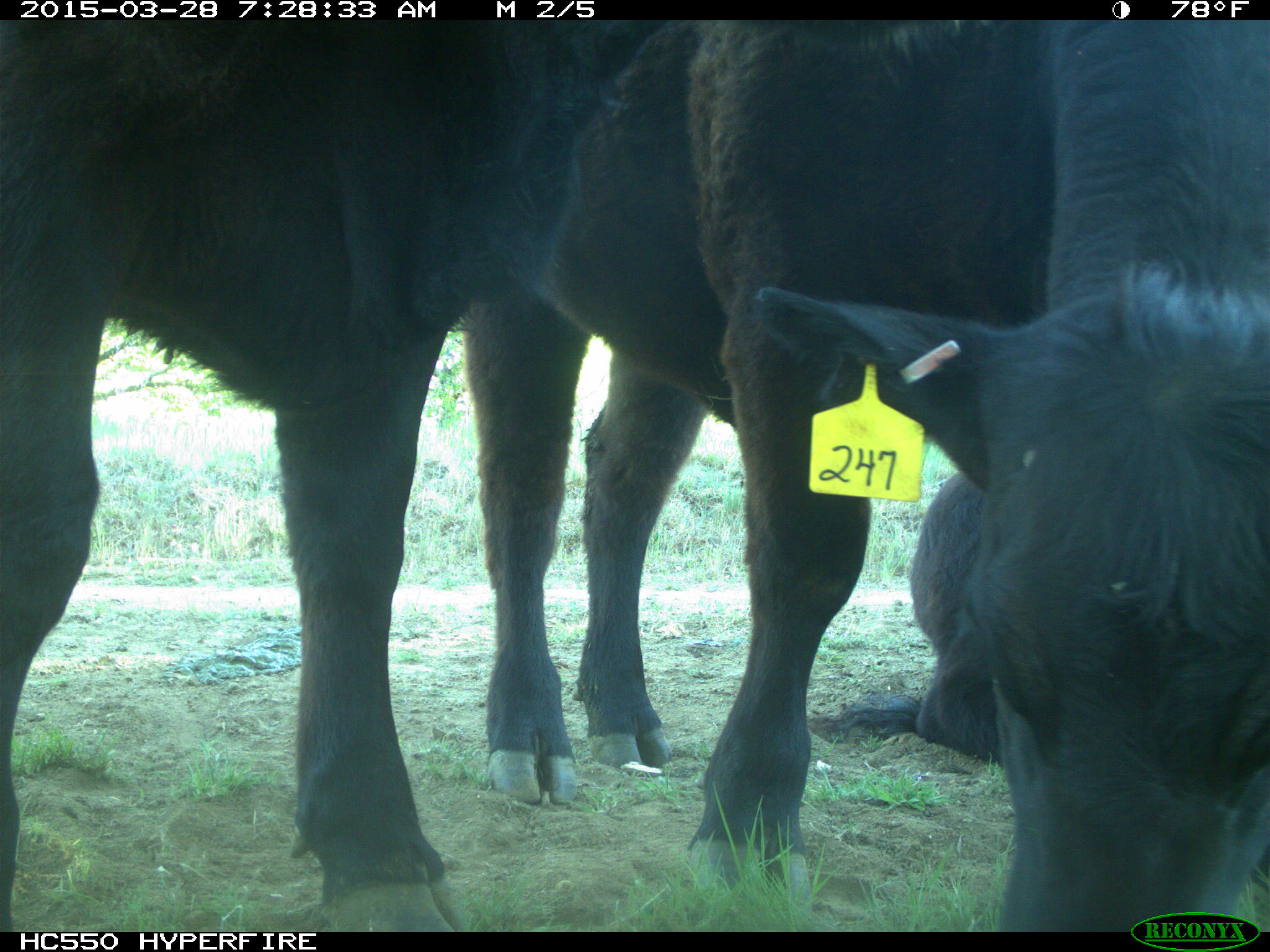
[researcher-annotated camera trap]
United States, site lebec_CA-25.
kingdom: Animalia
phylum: Chordata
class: Mammalia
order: Artiodactyla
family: Bovidae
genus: Bos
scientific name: Bos taurus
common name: domestic cow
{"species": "Bos taurus (domestic cow)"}